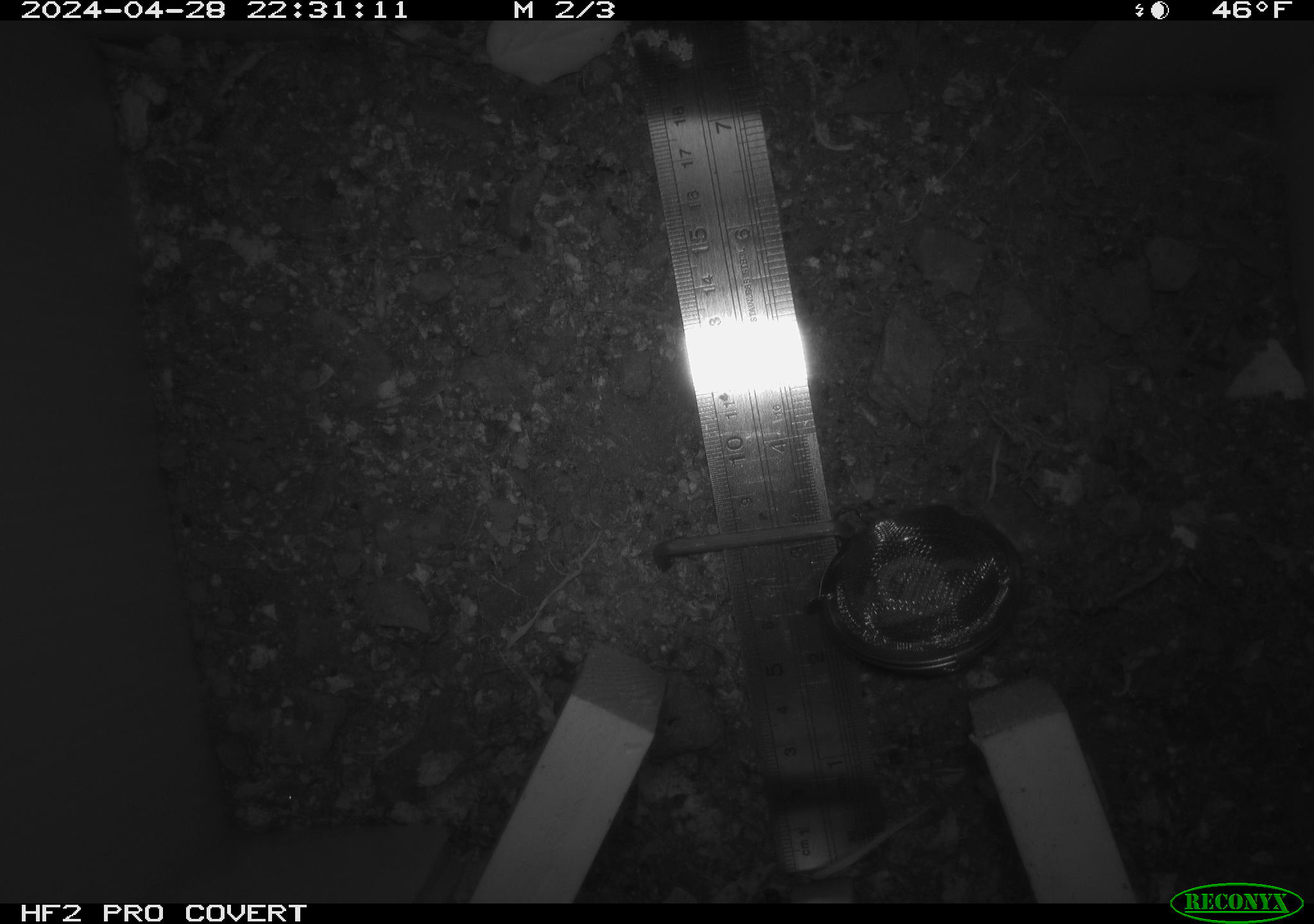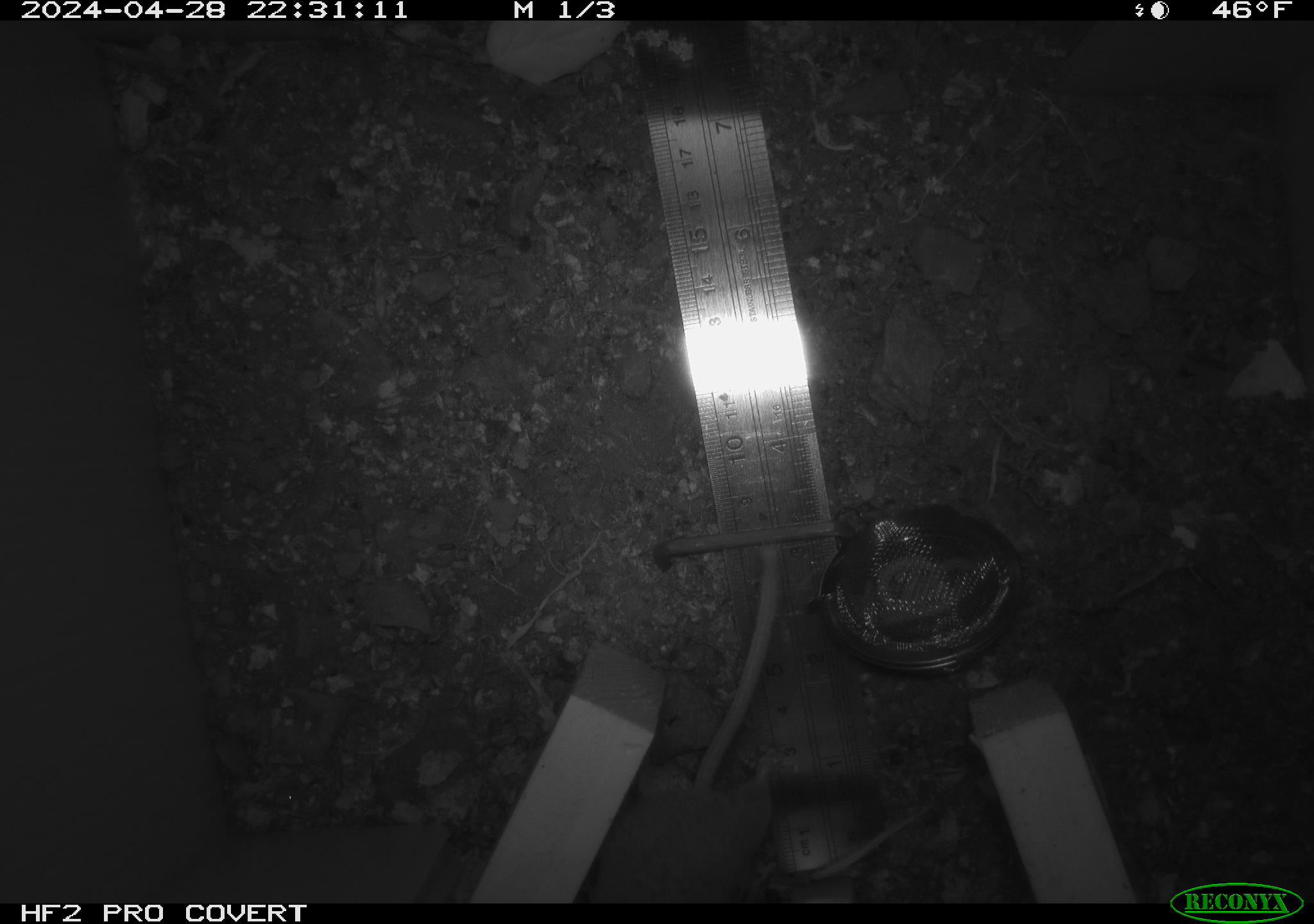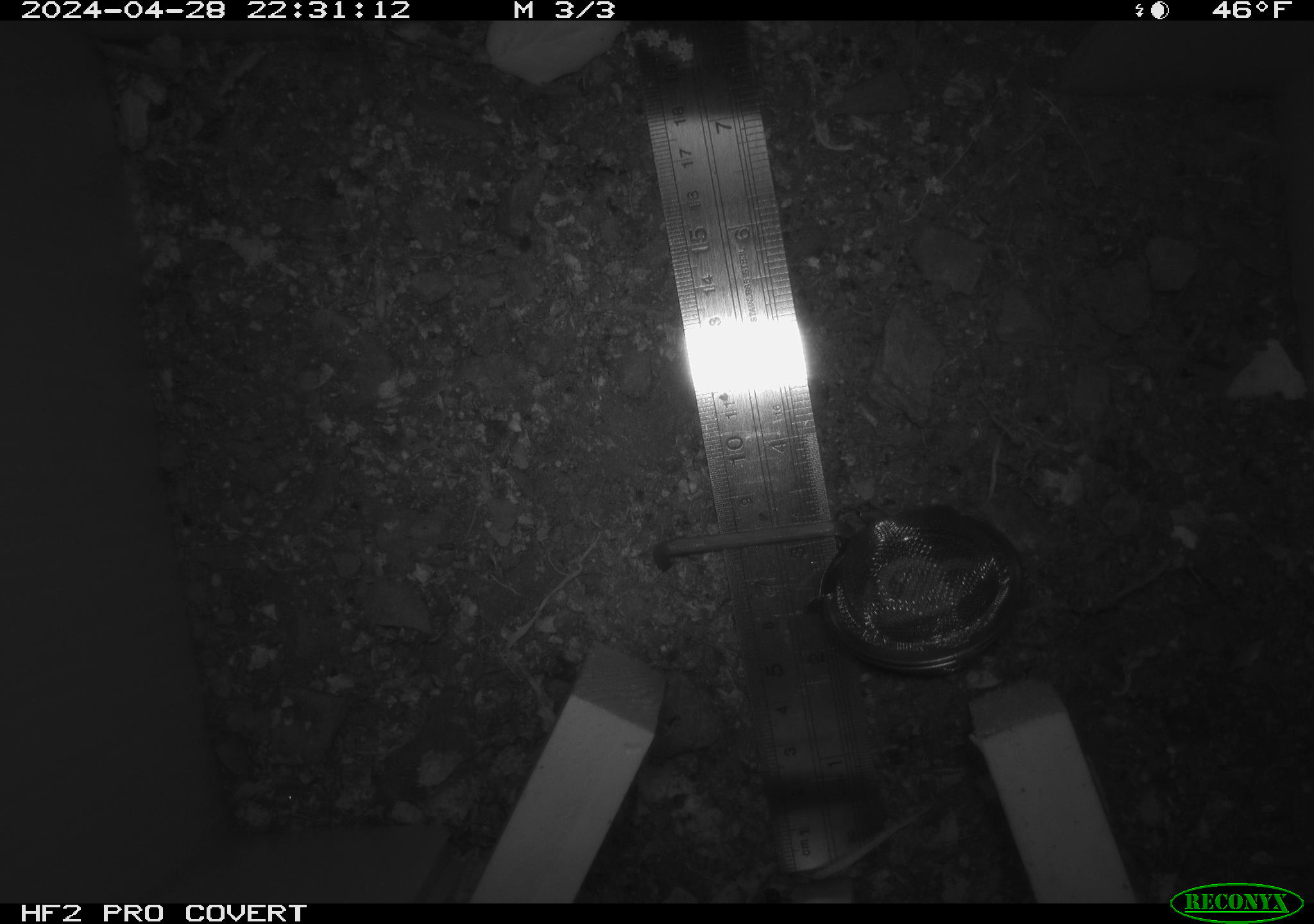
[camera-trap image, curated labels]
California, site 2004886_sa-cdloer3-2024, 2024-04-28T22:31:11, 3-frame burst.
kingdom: Animalia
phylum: Chordata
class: Mammalia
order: Rodentia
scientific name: Rodentia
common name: mouse species